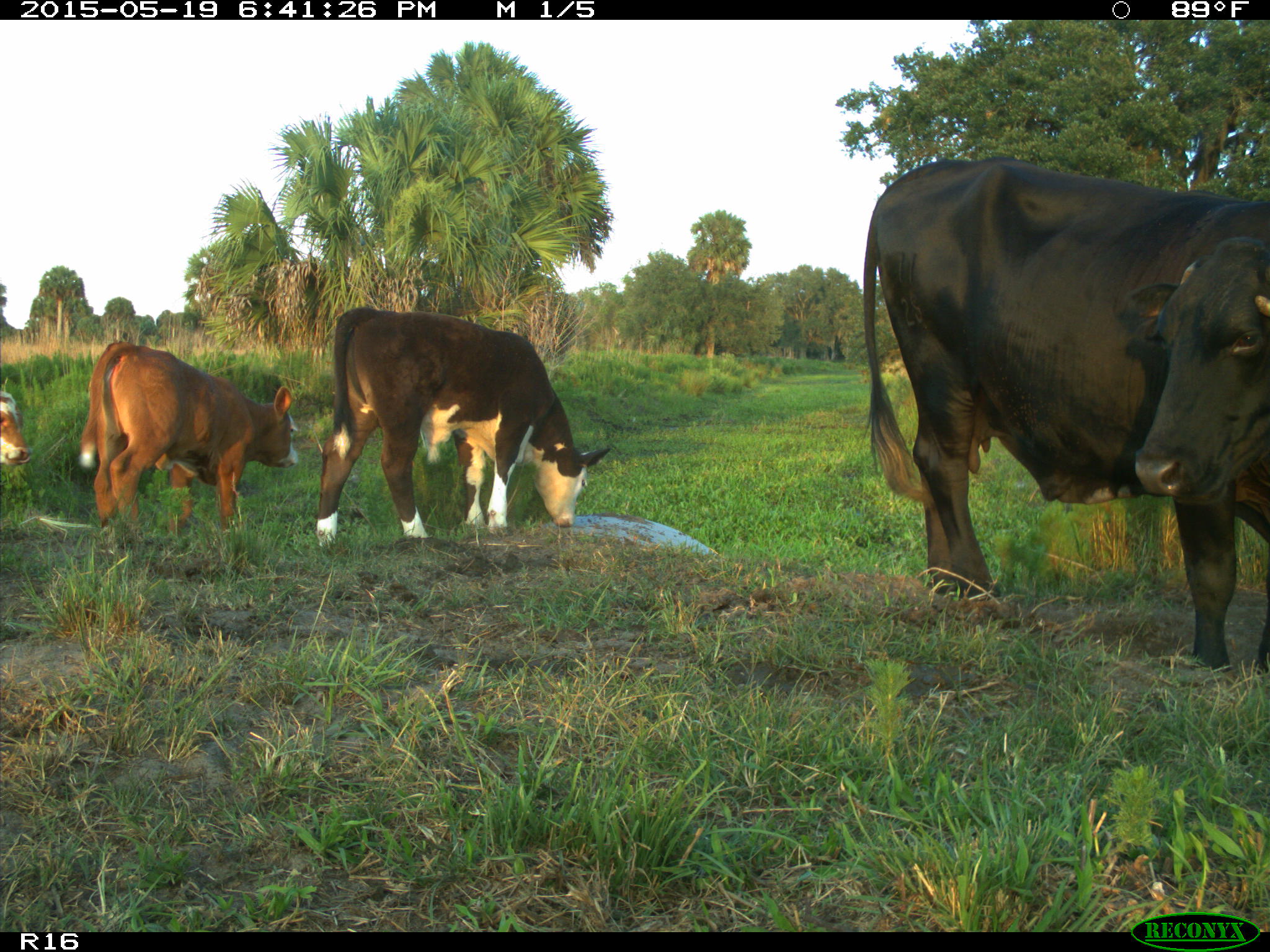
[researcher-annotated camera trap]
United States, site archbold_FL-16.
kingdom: Animalia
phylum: Chordata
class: Mammalia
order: Artiodactyla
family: Bovidae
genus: Bos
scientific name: Bos taurus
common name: domestic cow